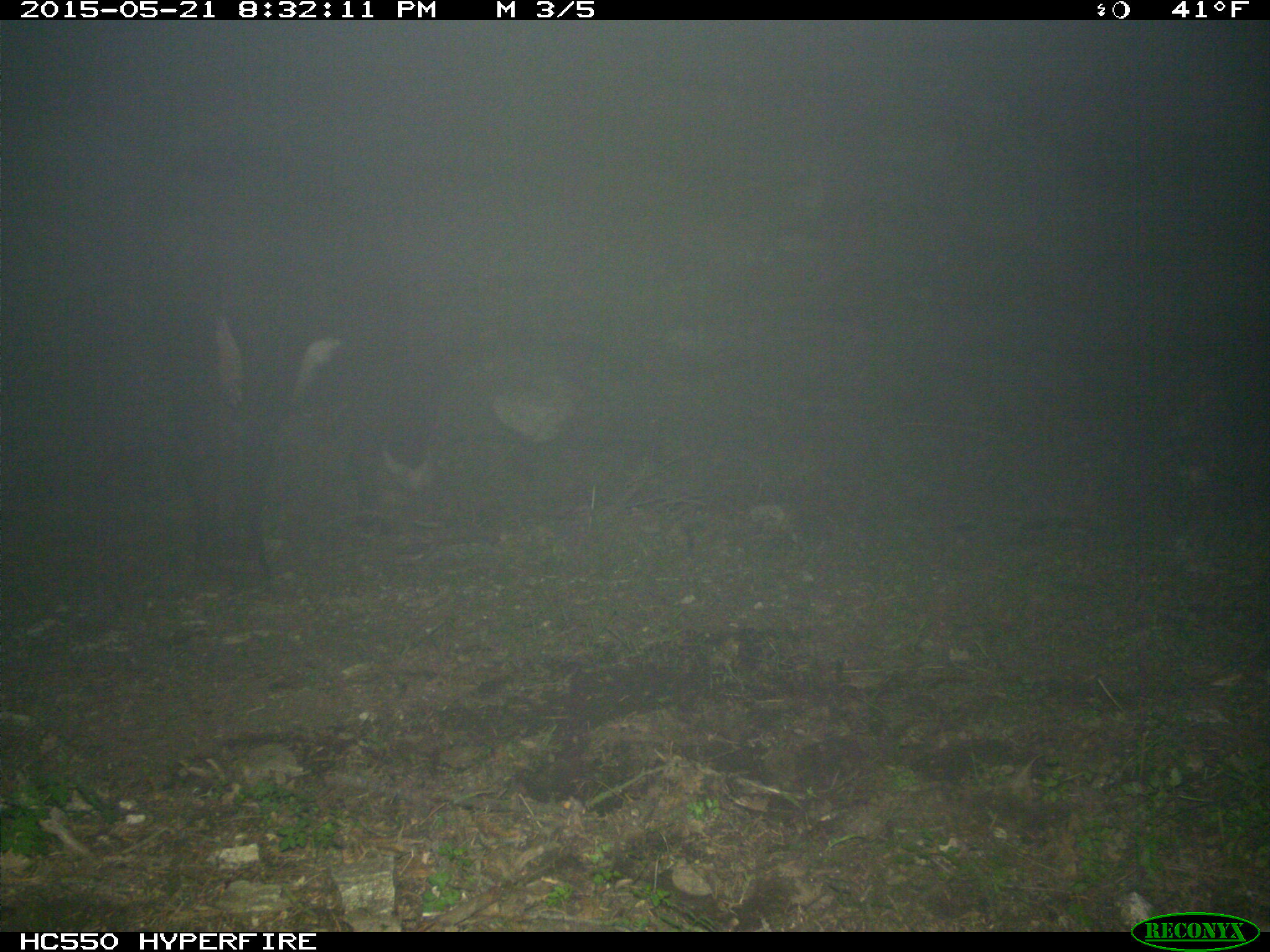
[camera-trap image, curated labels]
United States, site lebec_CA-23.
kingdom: Animalia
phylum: Chordata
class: Mammalia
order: Artiodactyla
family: Bovidae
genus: Bos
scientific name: Bos taurus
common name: domestic cow